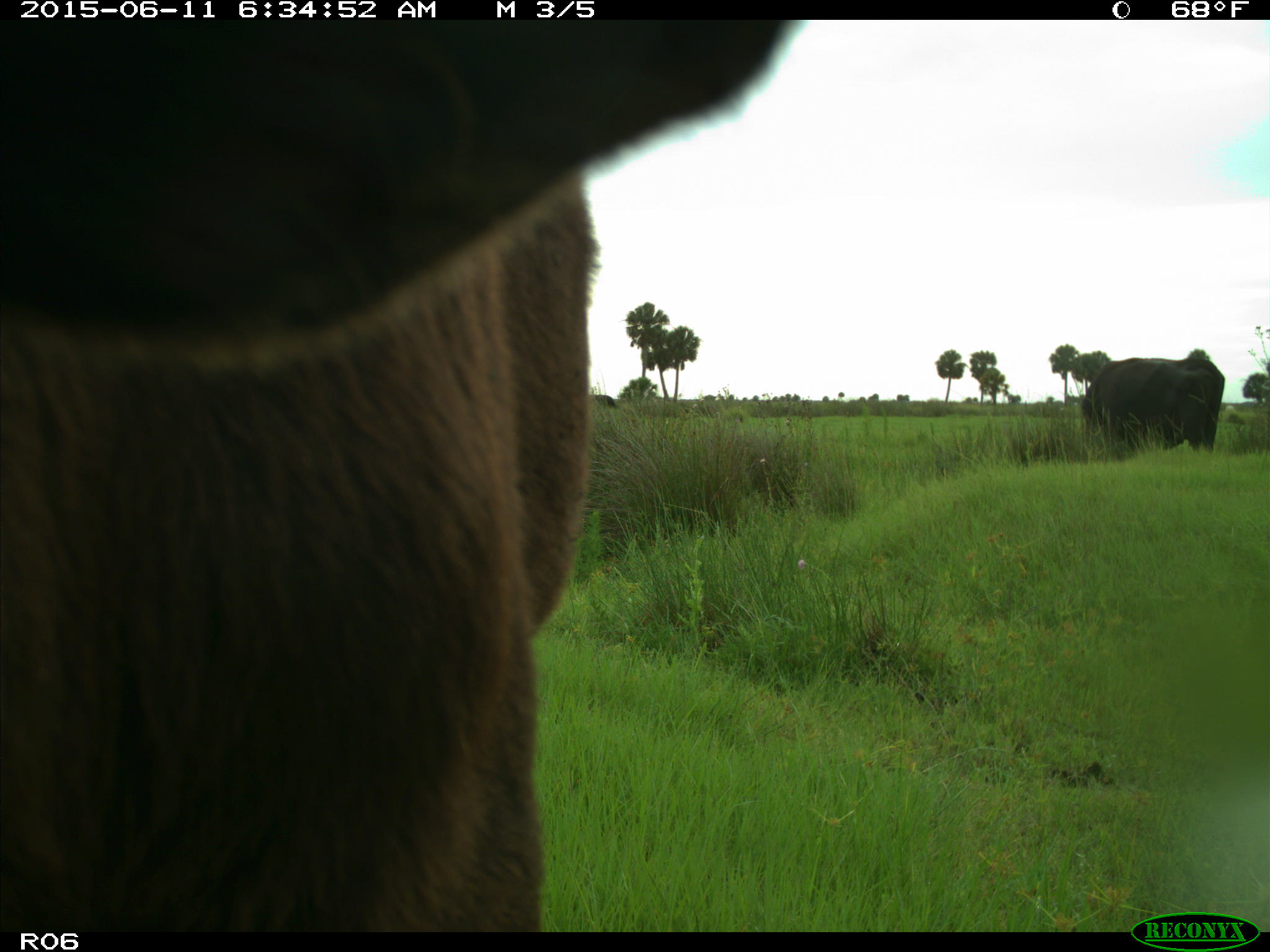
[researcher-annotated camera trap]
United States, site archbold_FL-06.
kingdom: Animalia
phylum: Chordata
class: Mammalia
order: Artiodactyla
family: Bovidae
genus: Bos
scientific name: Bos taurus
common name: domestic cow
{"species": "Bos taurus (domestic cow)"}